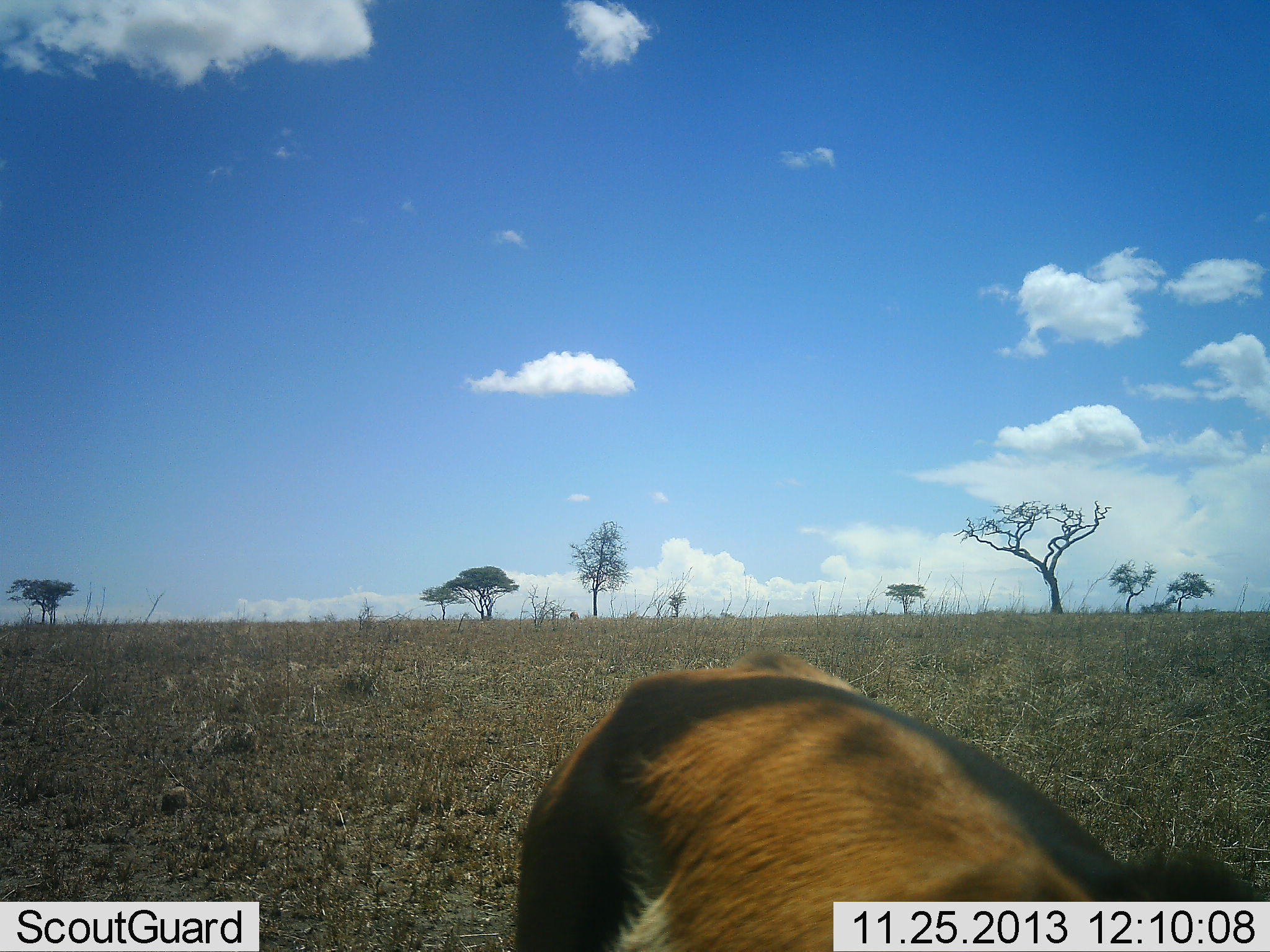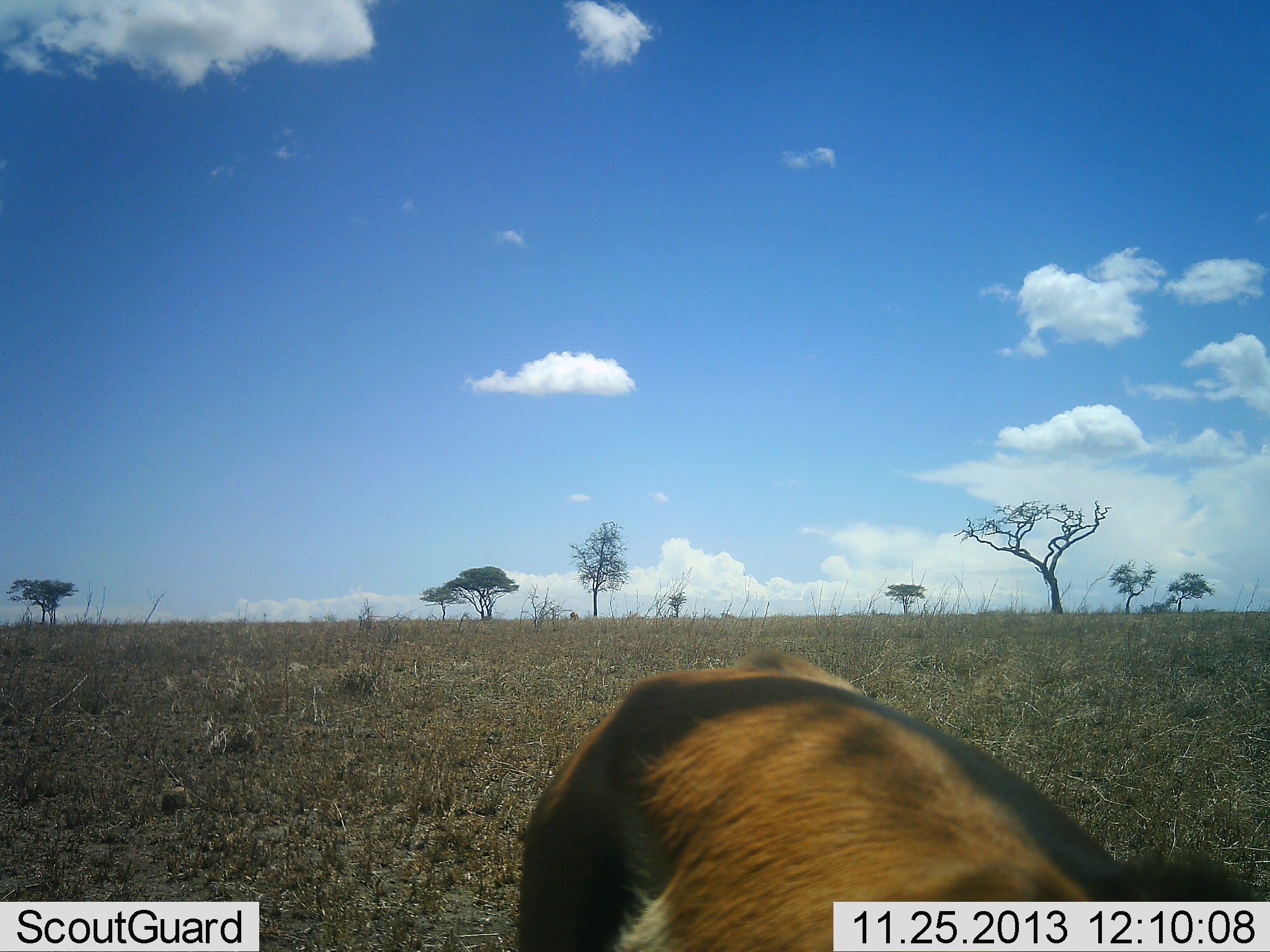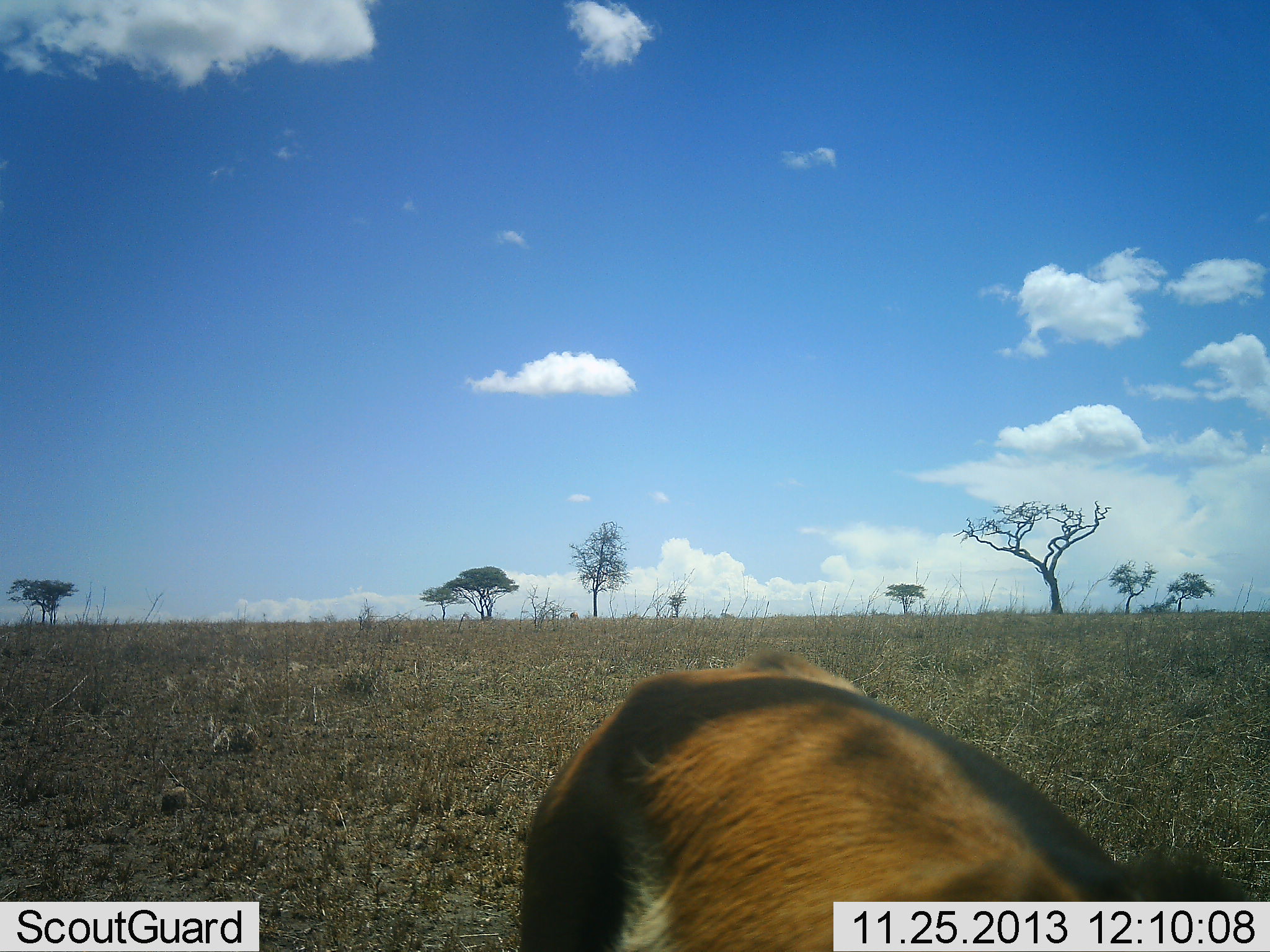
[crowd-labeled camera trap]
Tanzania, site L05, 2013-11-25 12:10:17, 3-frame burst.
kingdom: Animalia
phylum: Chordata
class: Mammalia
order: Artiodactyla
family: Bovidae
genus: Eudorcas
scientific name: Eudorcas thomsonii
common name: thomson's gazelle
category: gazellethomsons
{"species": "gazellethomsons (thomson's gazelle) (Eudorcas thomsonii)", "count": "1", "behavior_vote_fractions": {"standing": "70%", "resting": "0%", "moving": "0%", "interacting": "0%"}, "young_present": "0%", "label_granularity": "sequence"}